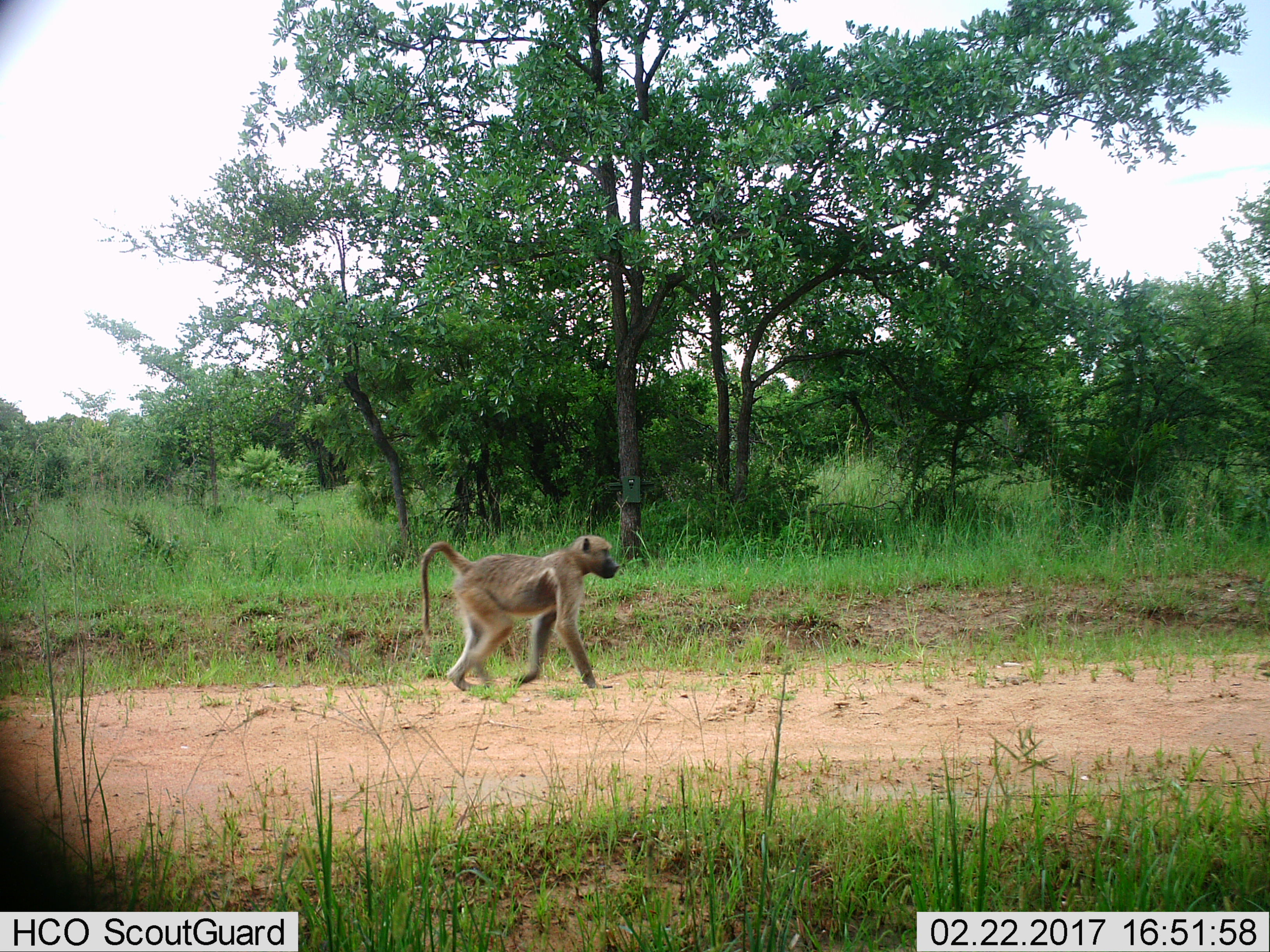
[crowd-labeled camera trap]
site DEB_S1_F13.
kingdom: Animalia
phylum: Chordata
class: Mammalia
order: Primates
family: Cercopithecidae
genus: Papio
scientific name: Papio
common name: baboon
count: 1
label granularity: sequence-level